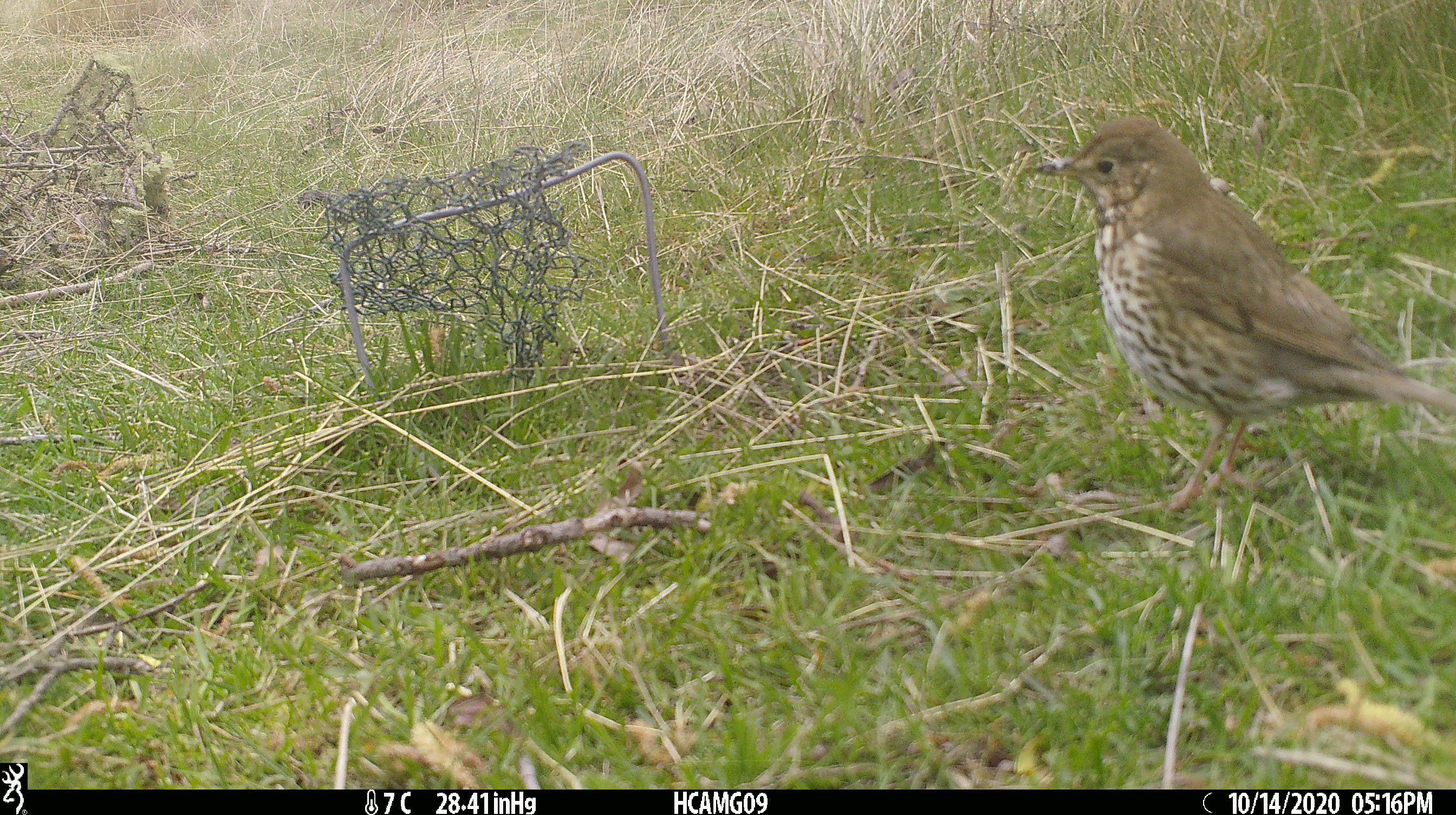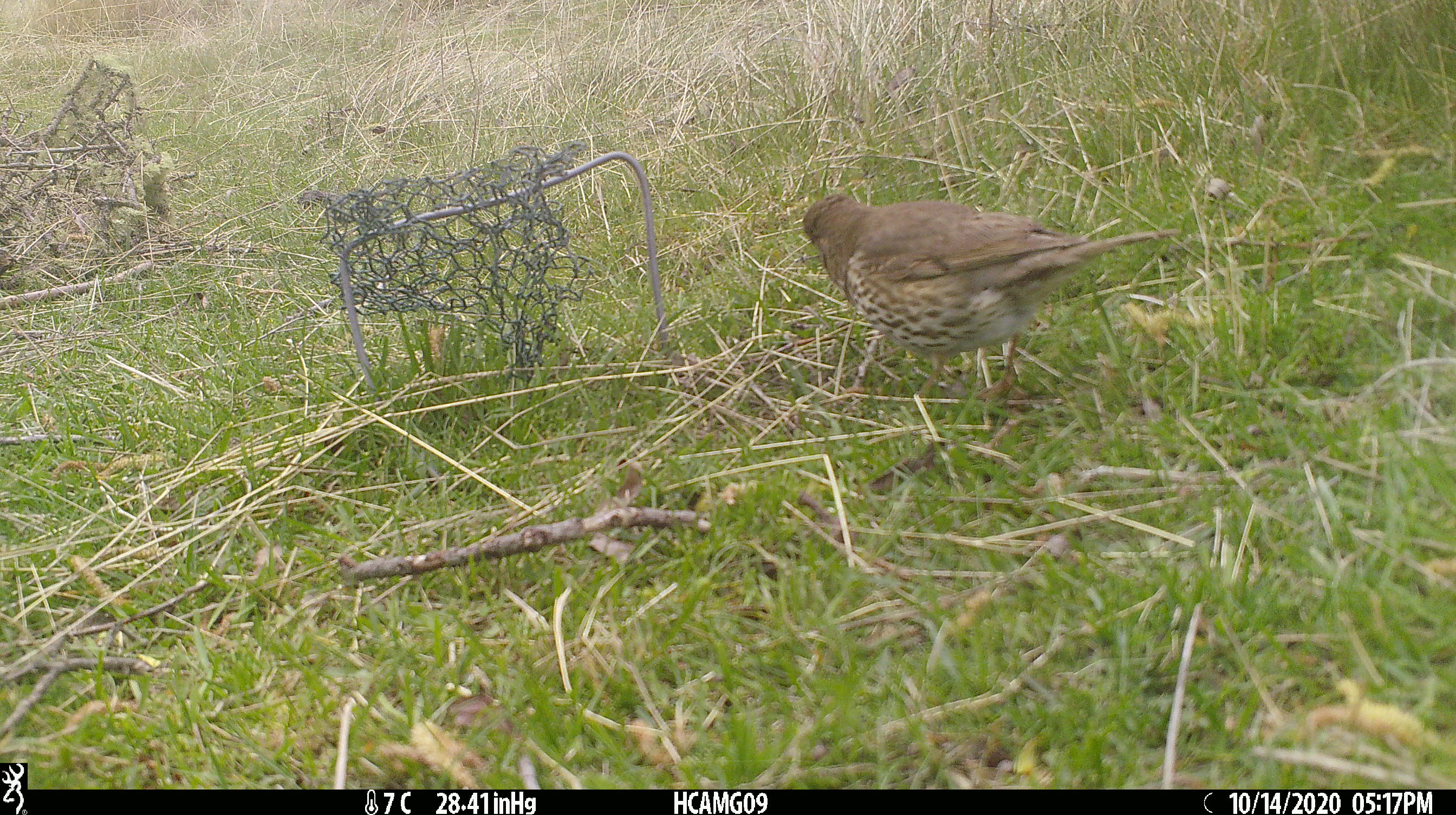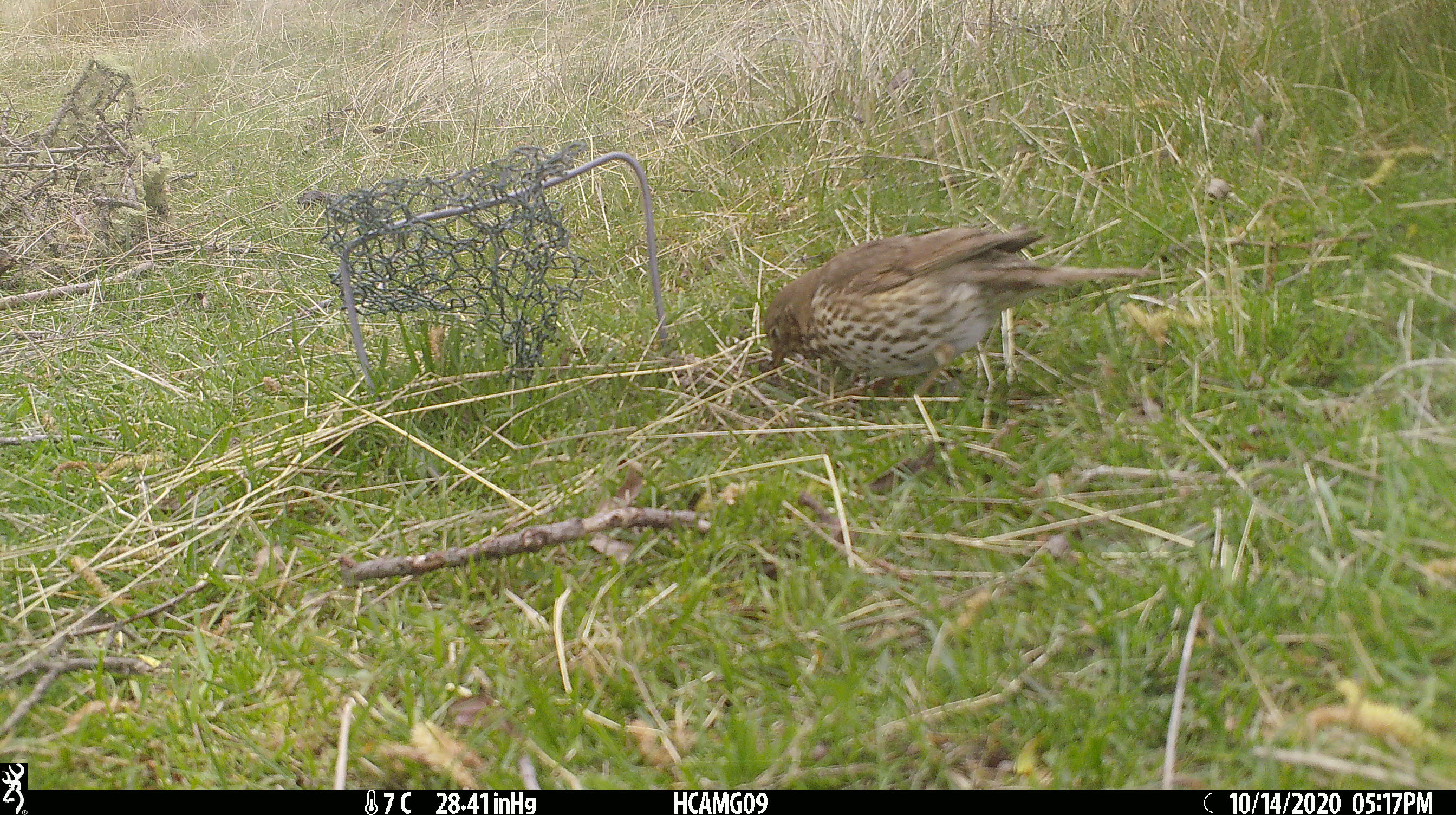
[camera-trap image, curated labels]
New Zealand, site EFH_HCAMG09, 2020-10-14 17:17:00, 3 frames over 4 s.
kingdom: Animalia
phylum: Chordata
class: Aves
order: Passeriformes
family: Turdidae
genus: Turdus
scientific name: Turdus philomelos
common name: song thrush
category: thrush